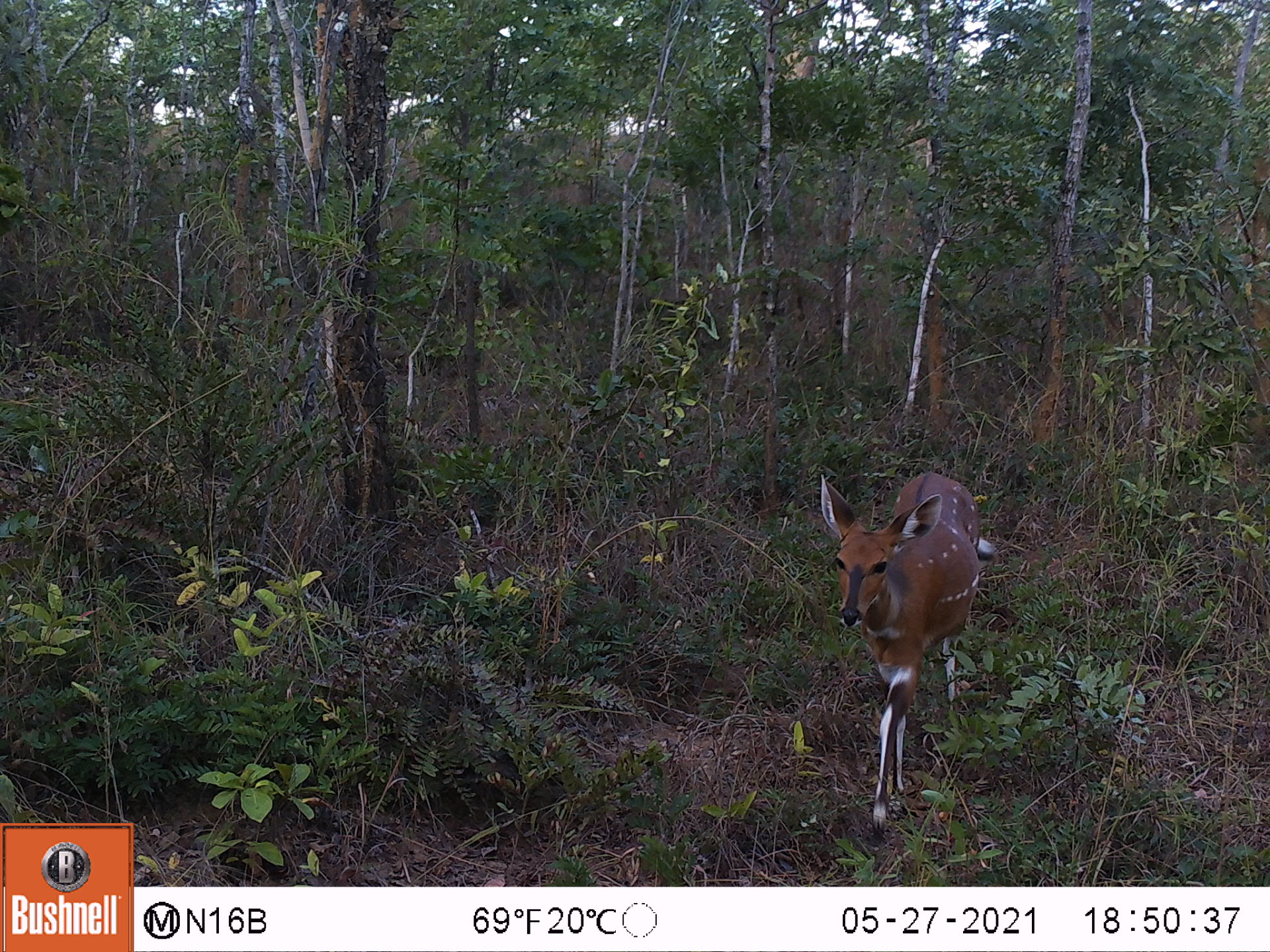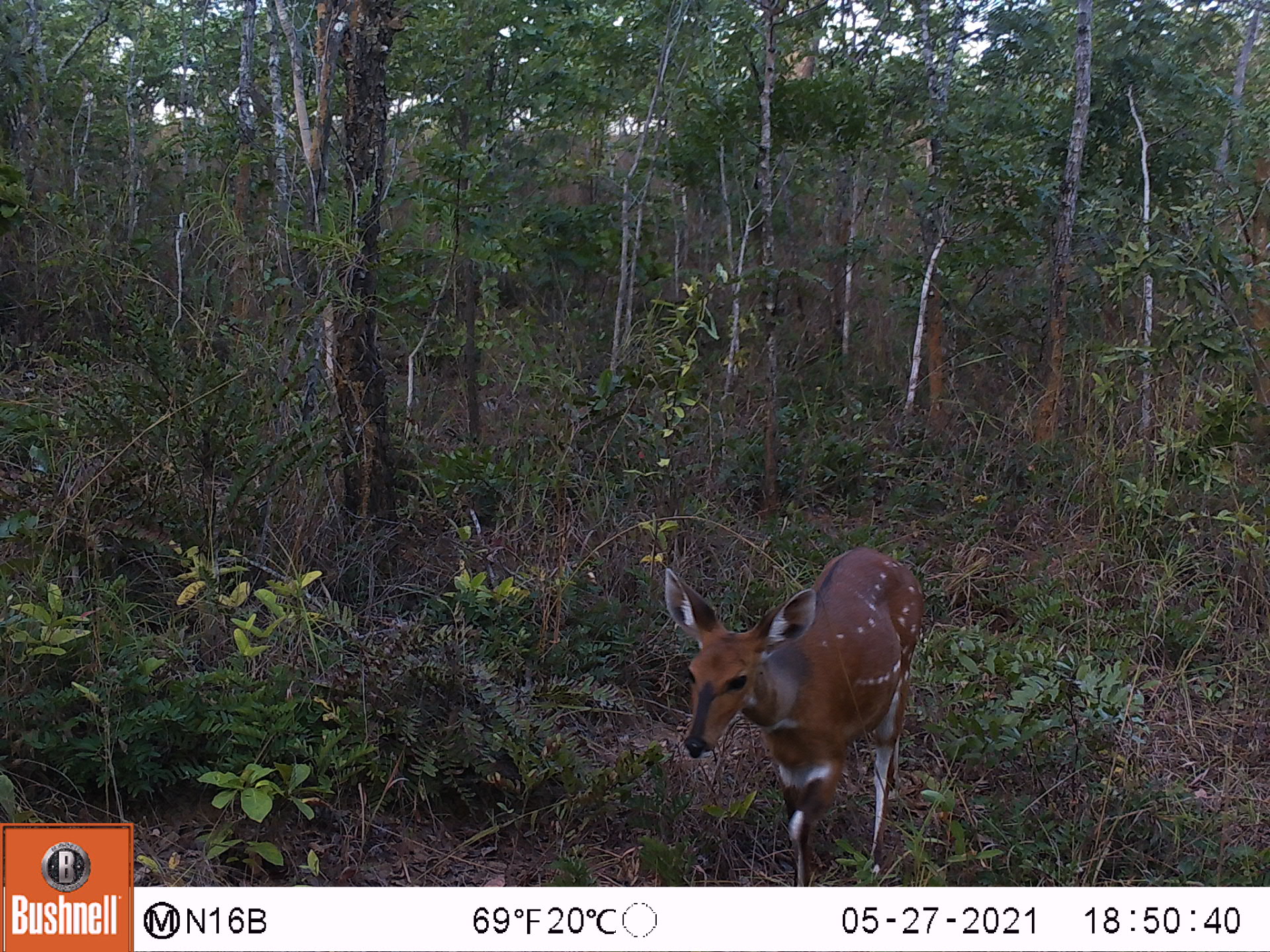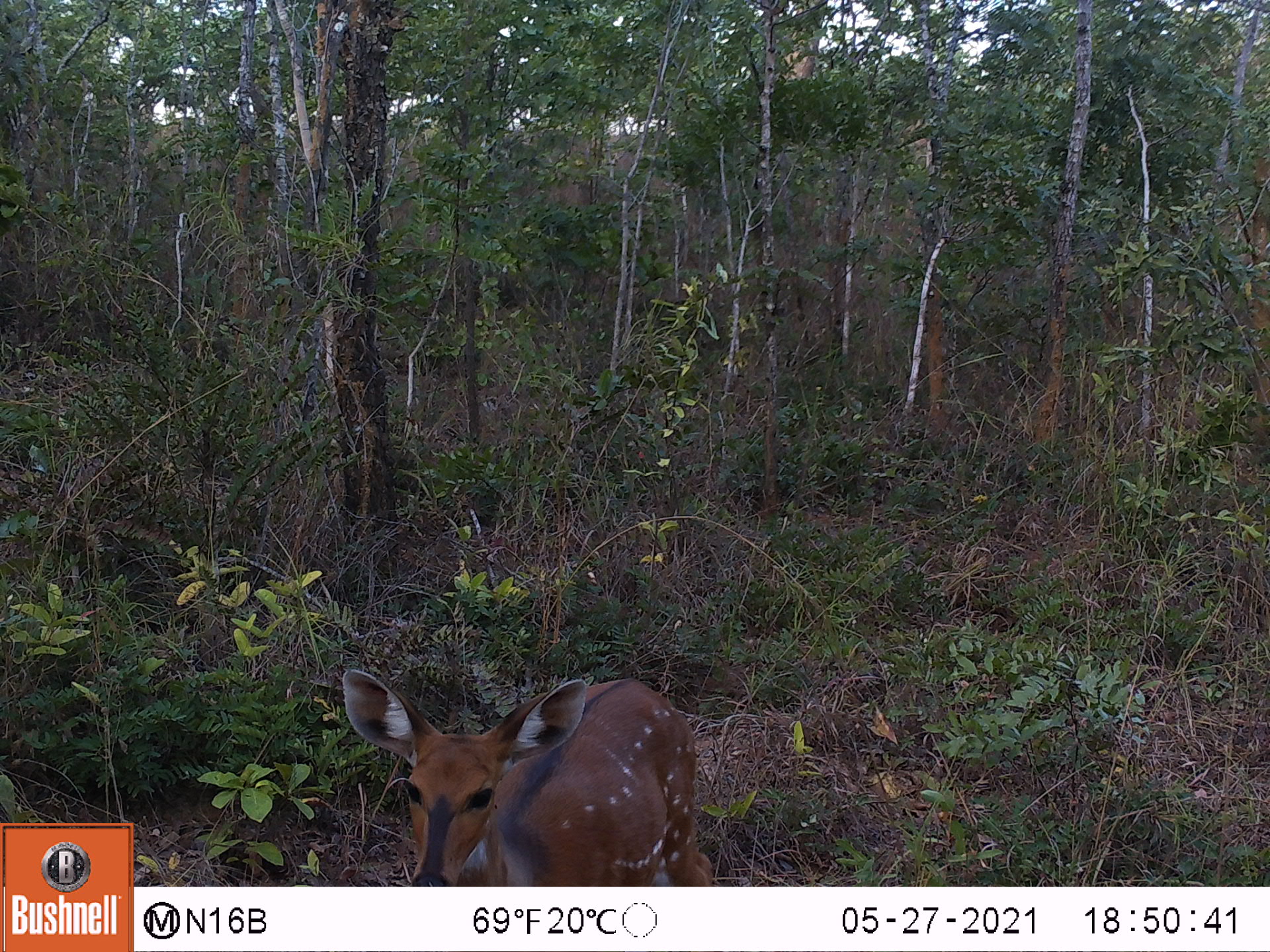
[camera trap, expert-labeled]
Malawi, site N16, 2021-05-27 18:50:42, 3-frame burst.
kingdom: Animalia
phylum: Chordata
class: Mammalia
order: Artiodactyla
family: Bovidae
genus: Tragelaphus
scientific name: Tragelaphus sylvaticus sylvaticus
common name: cape bushbuck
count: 1